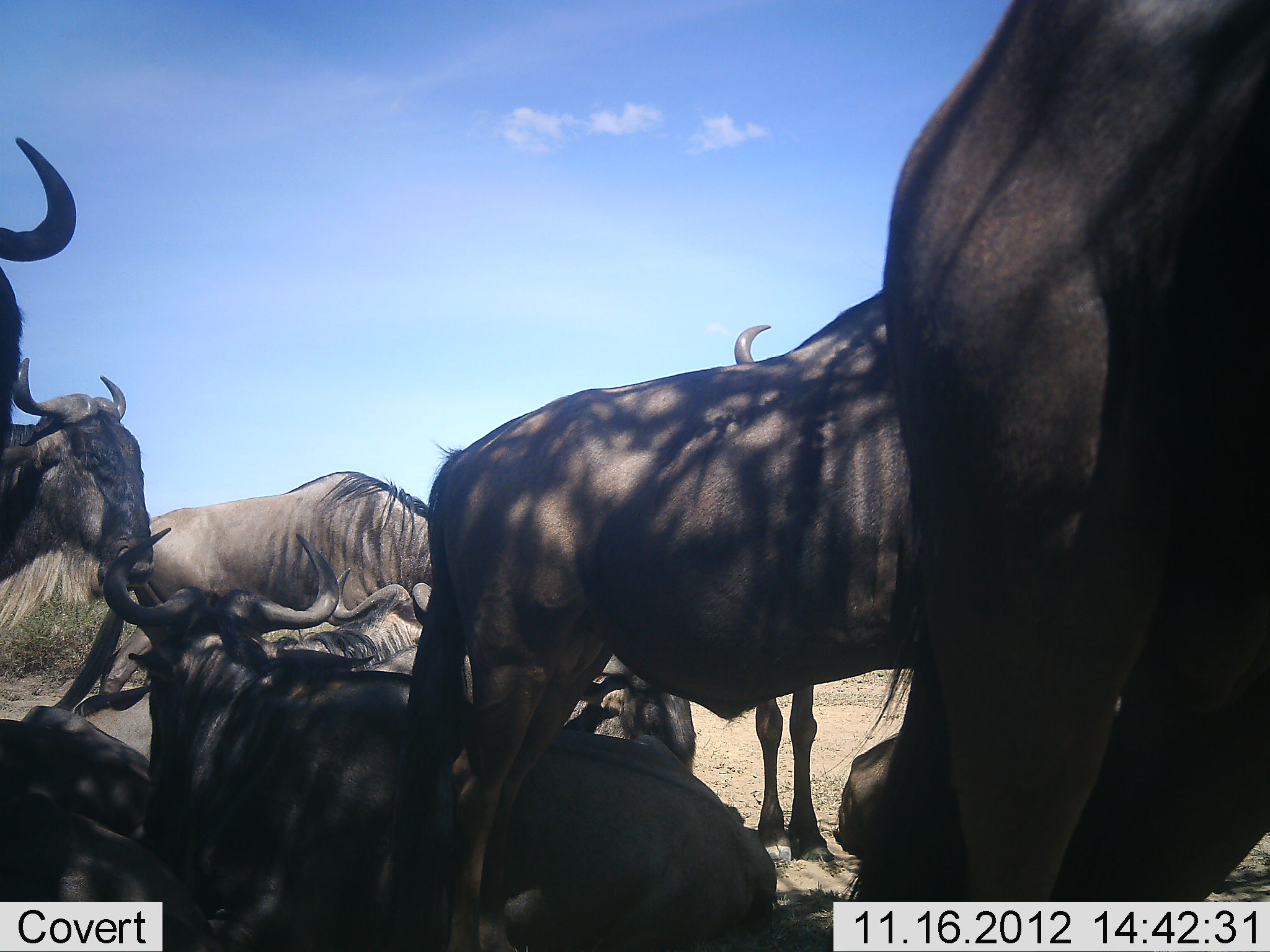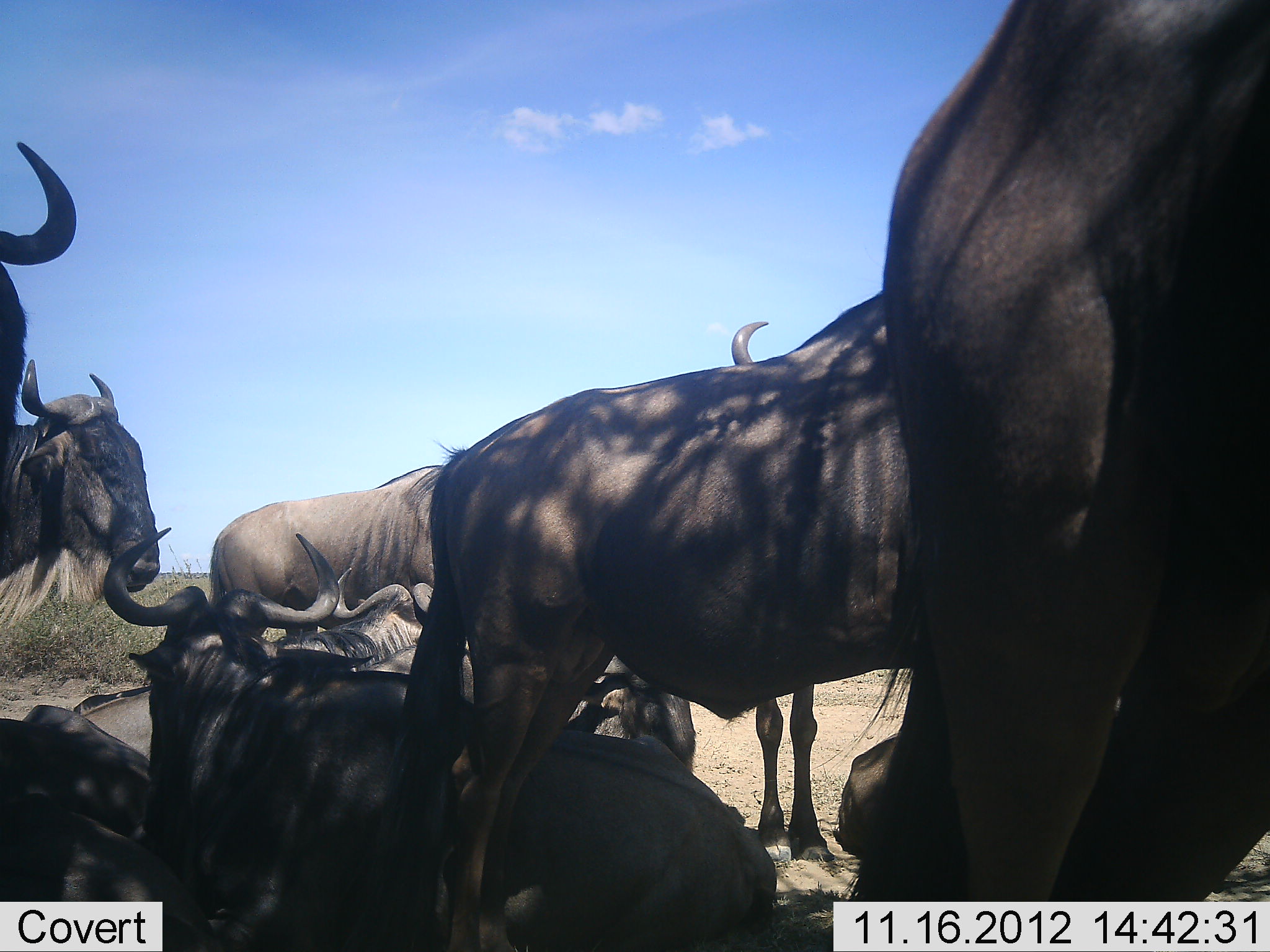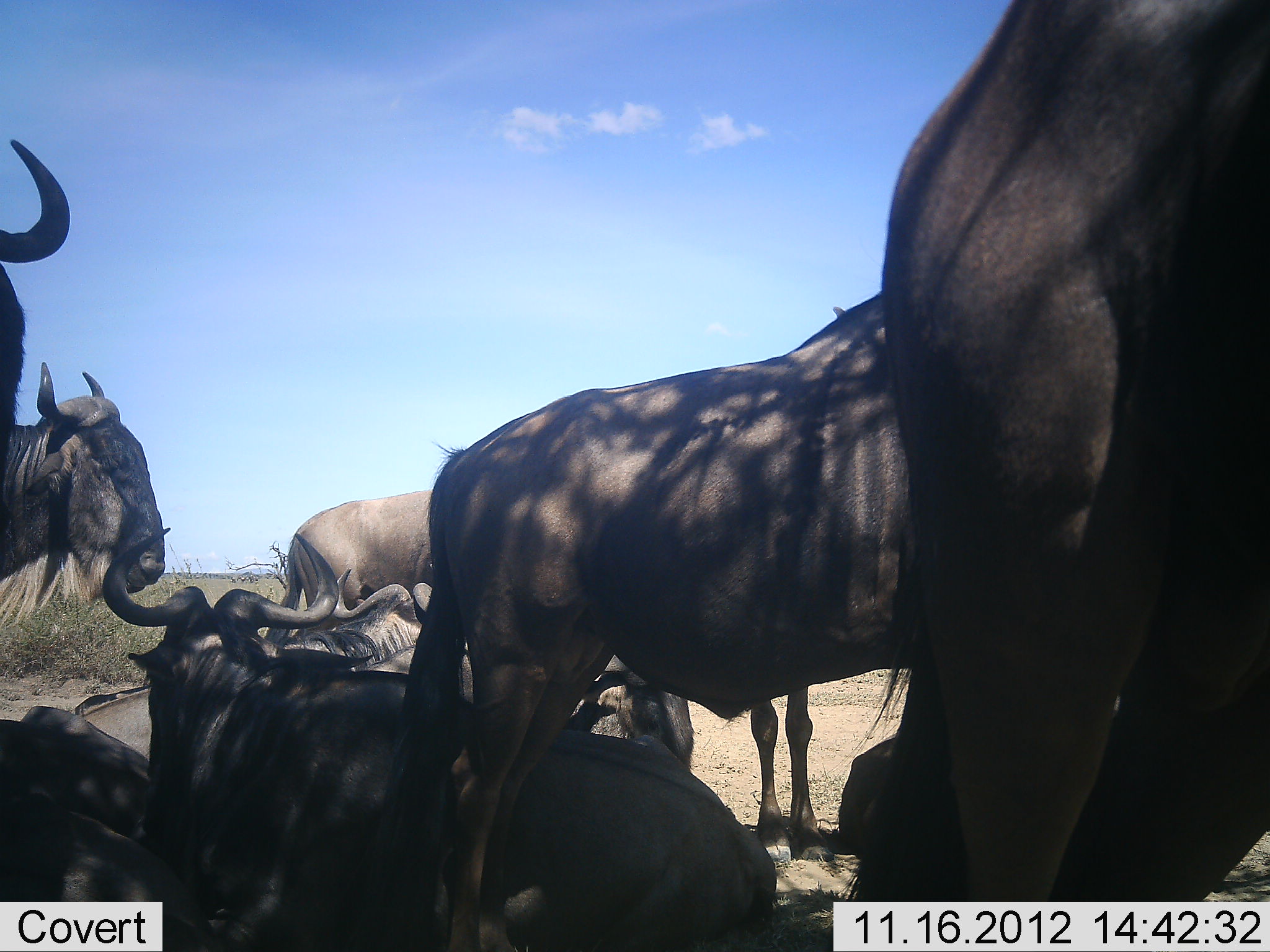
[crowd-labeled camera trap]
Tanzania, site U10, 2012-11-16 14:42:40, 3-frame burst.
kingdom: Animalia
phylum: Chordata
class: Mammalia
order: Artiodactyla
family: Bovidae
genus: Connochaetes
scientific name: Connochaetes taurinus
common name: blue wildebeest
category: wildebeest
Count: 9.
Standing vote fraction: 70%.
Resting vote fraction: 80%.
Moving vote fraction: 60%.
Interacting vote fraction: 10%.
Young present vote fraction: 10%.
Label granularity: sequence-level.